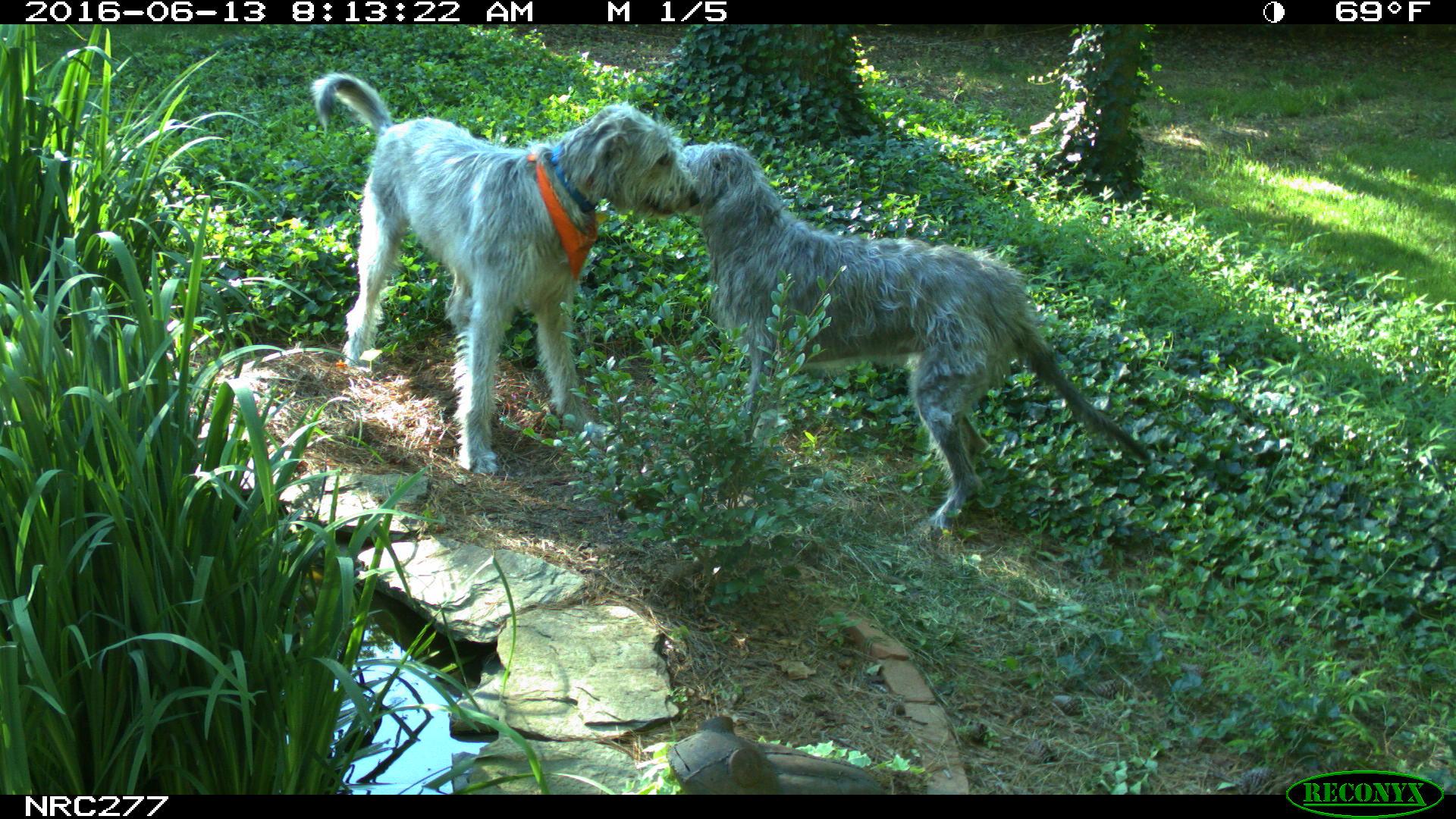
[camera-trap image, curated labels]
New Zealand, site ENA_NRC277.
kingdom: Animalia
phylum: Chordata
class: Mammalia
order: Carnivora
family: Canidae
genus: Canis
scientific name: Canis familiaris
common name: domestic dog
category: dog